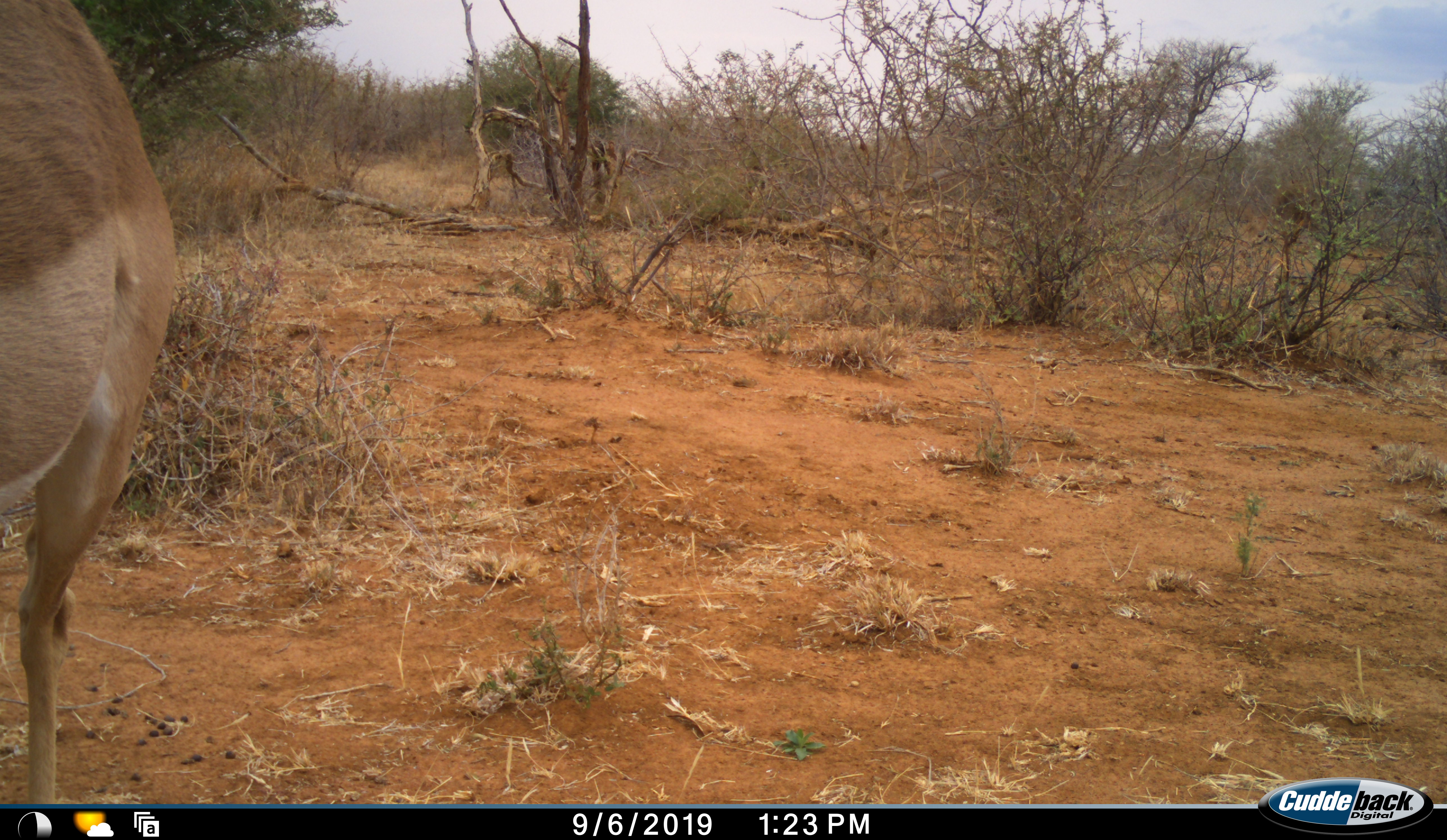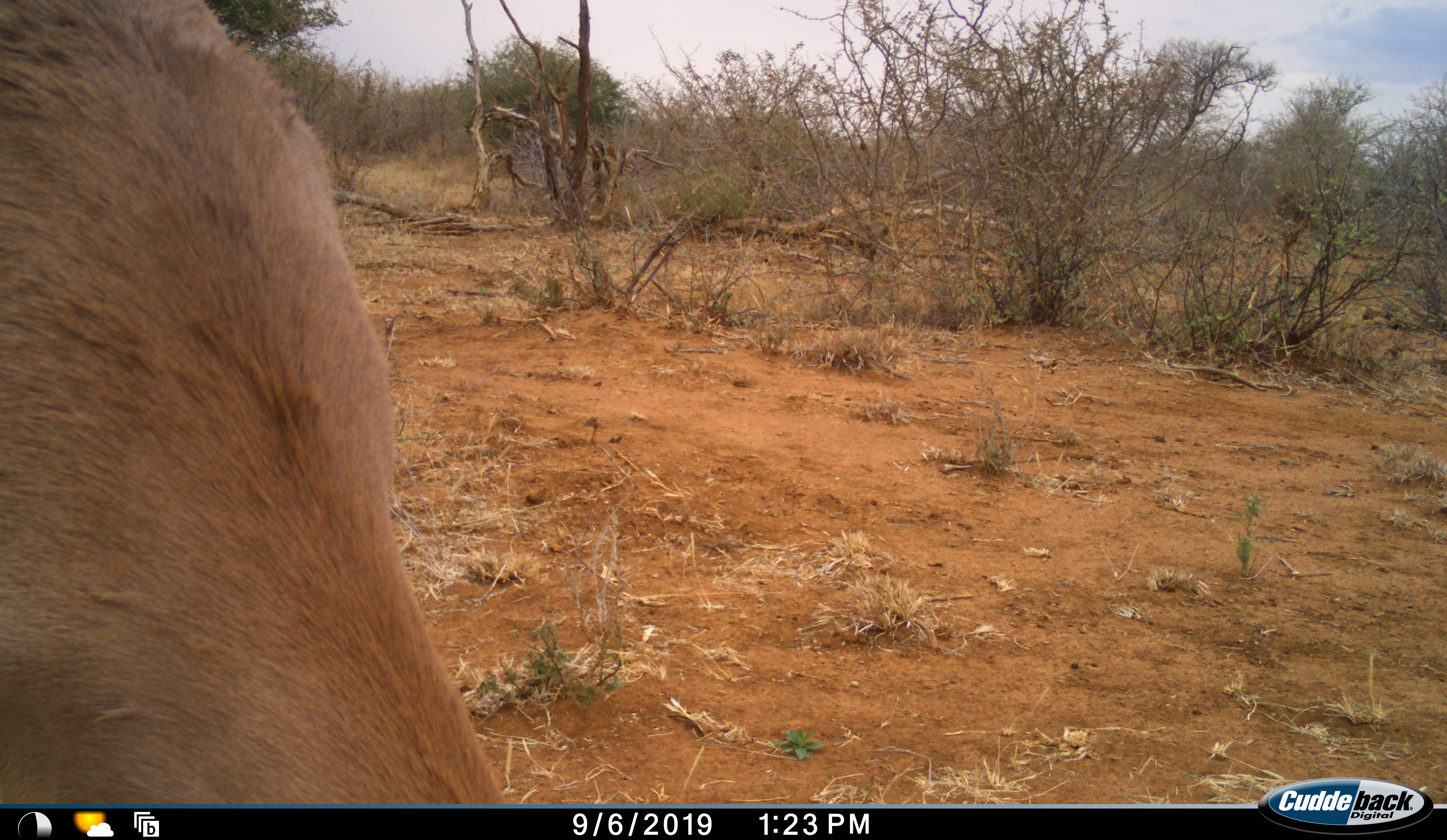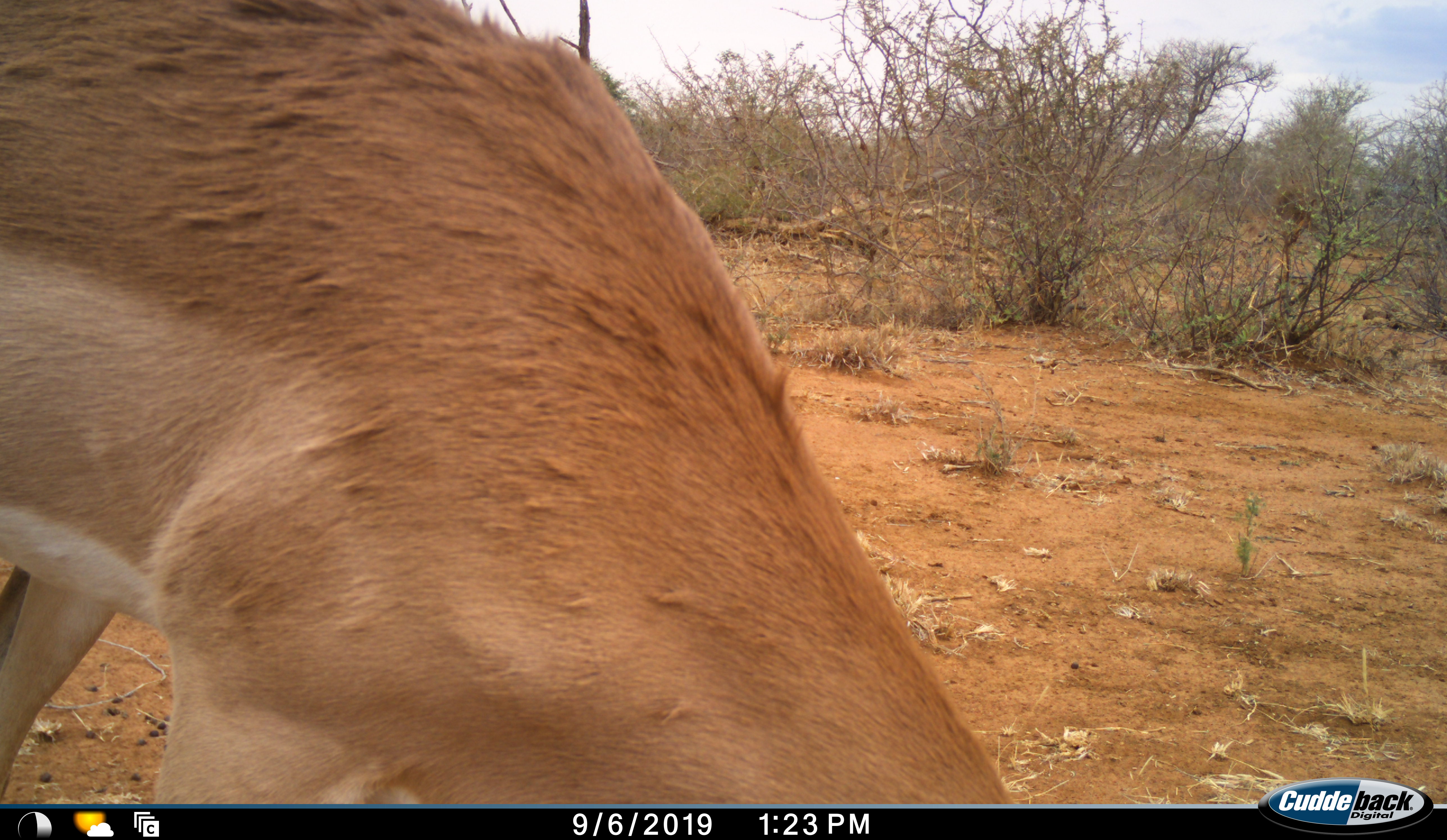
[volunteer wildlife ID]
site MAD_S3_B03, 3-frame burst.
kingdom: Animalia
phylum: Chordata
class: Mammalia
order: Artiodactyla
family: Bovidae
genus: Aepyceros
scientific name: Aepyceros melampus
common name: impala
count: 1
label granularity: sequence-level